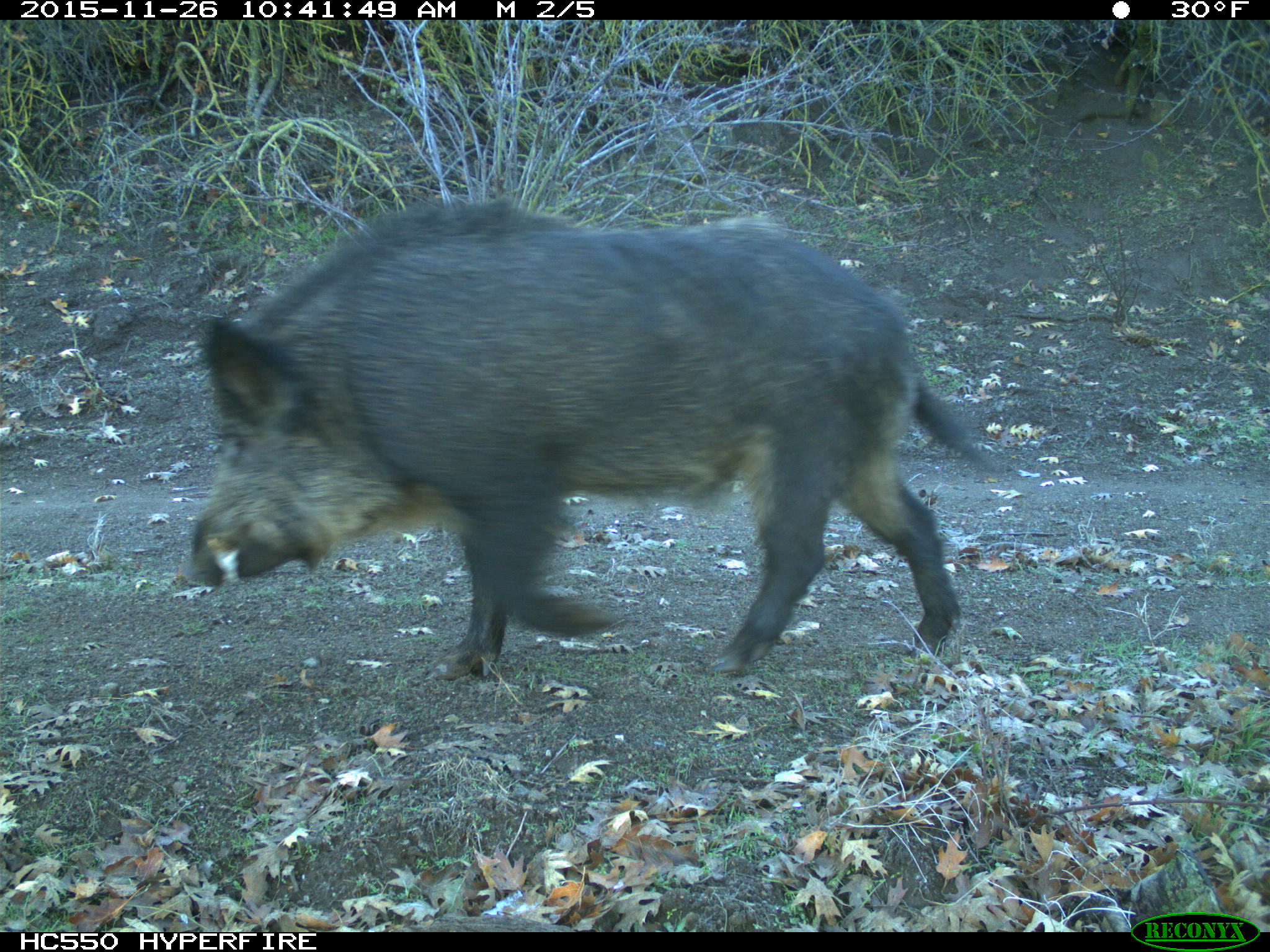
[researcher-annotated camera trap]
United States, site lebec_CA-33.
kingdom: Animalia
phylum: Chordata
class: Mammalia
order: Artiodactyla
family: Suidae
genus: Sus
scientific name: Sus scrofa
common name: wild boar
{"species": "Sus scrofa (wild boar)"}